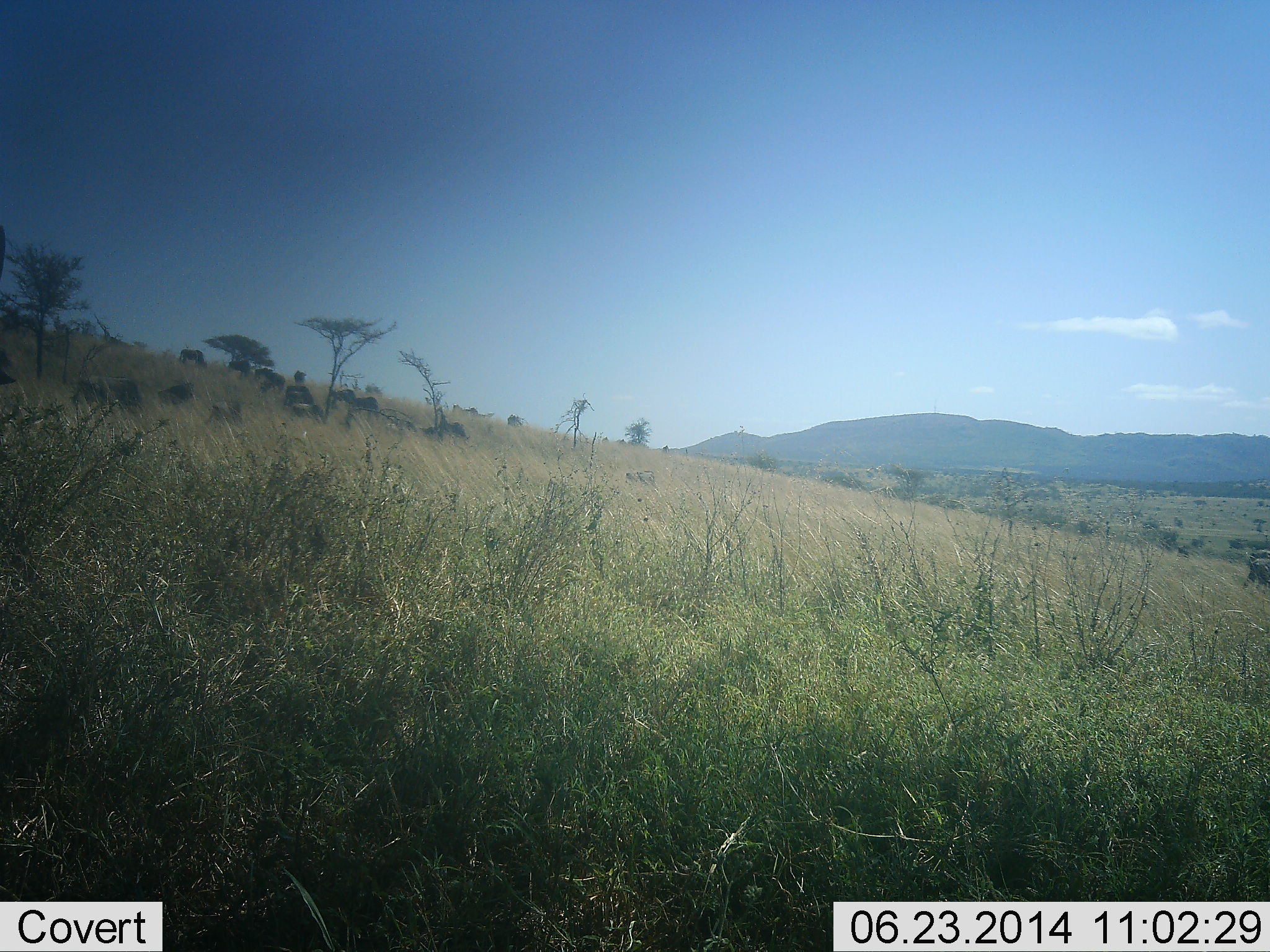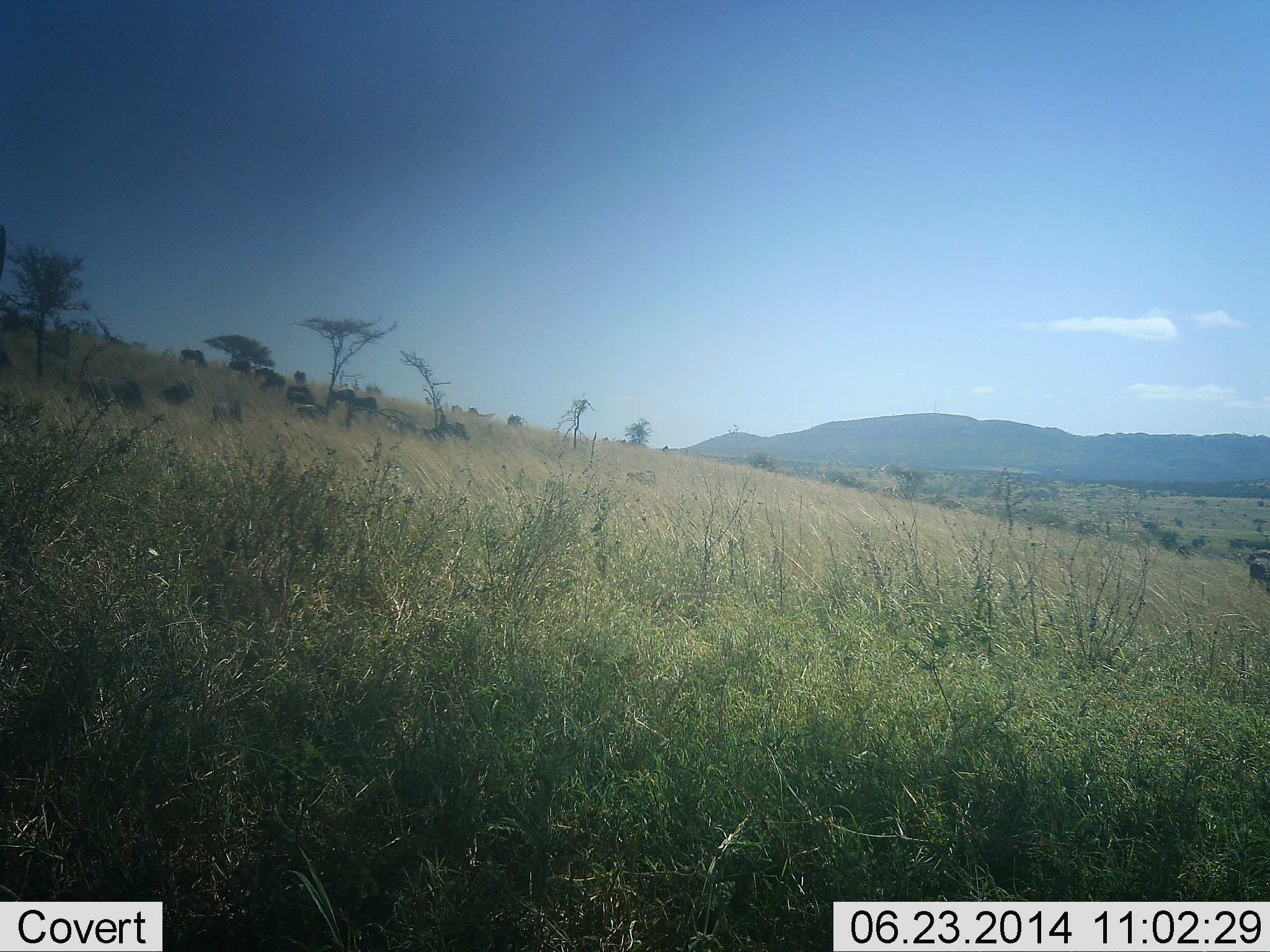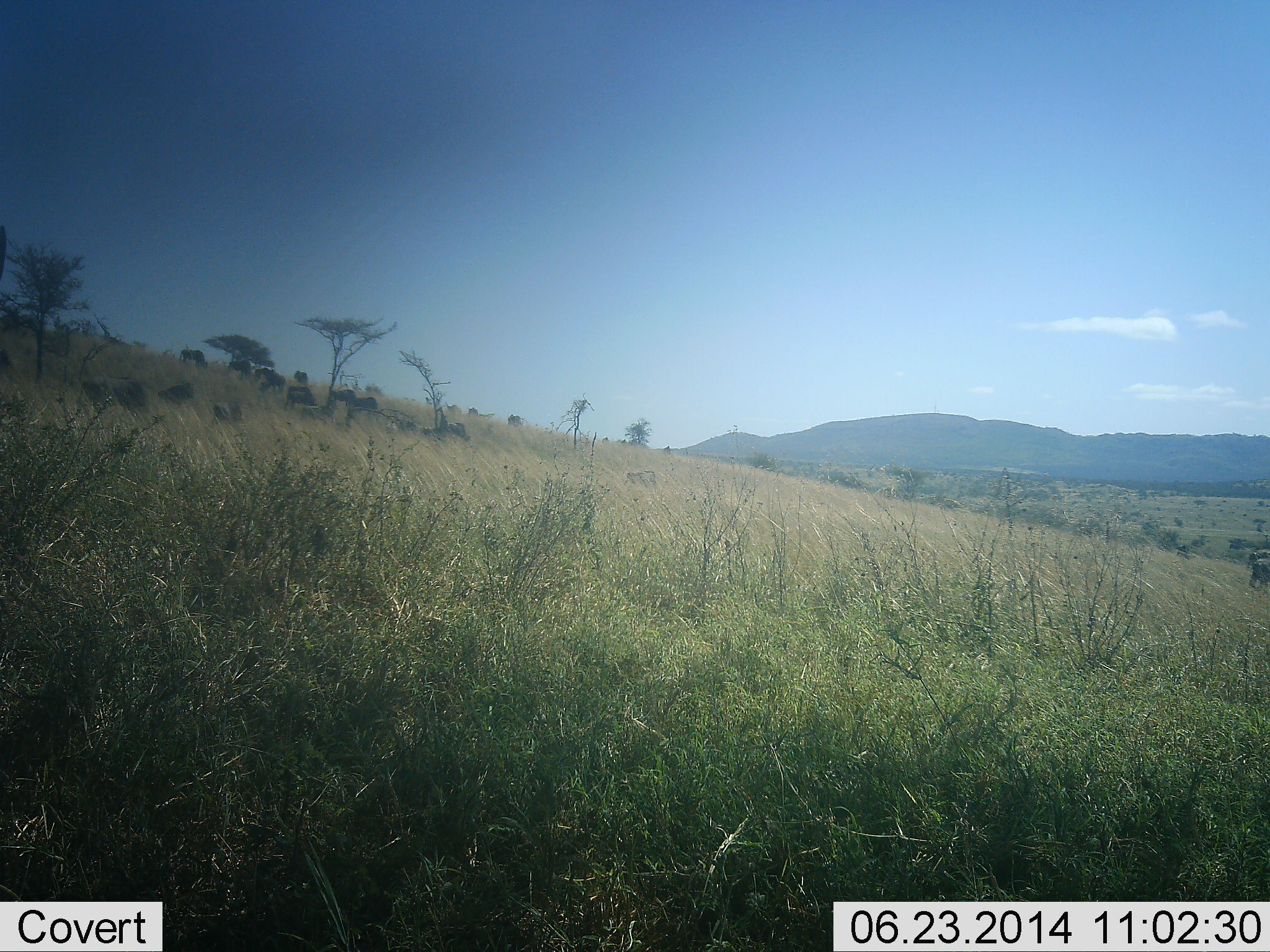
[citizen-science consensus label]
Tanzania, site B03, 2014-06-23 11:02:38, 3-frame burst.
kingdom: Animalia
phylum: Chordata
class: Mammalia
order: Artiodactyla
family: Bovidae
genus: Connochaetes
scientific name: Connochaetes taurinus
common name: blue wildebeest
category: wildebeest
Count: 11-50.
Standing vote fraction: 40%.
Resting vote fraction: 10%.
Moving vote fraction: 40%.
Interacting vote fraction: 0%.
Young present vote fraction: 0%.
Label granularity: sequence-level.